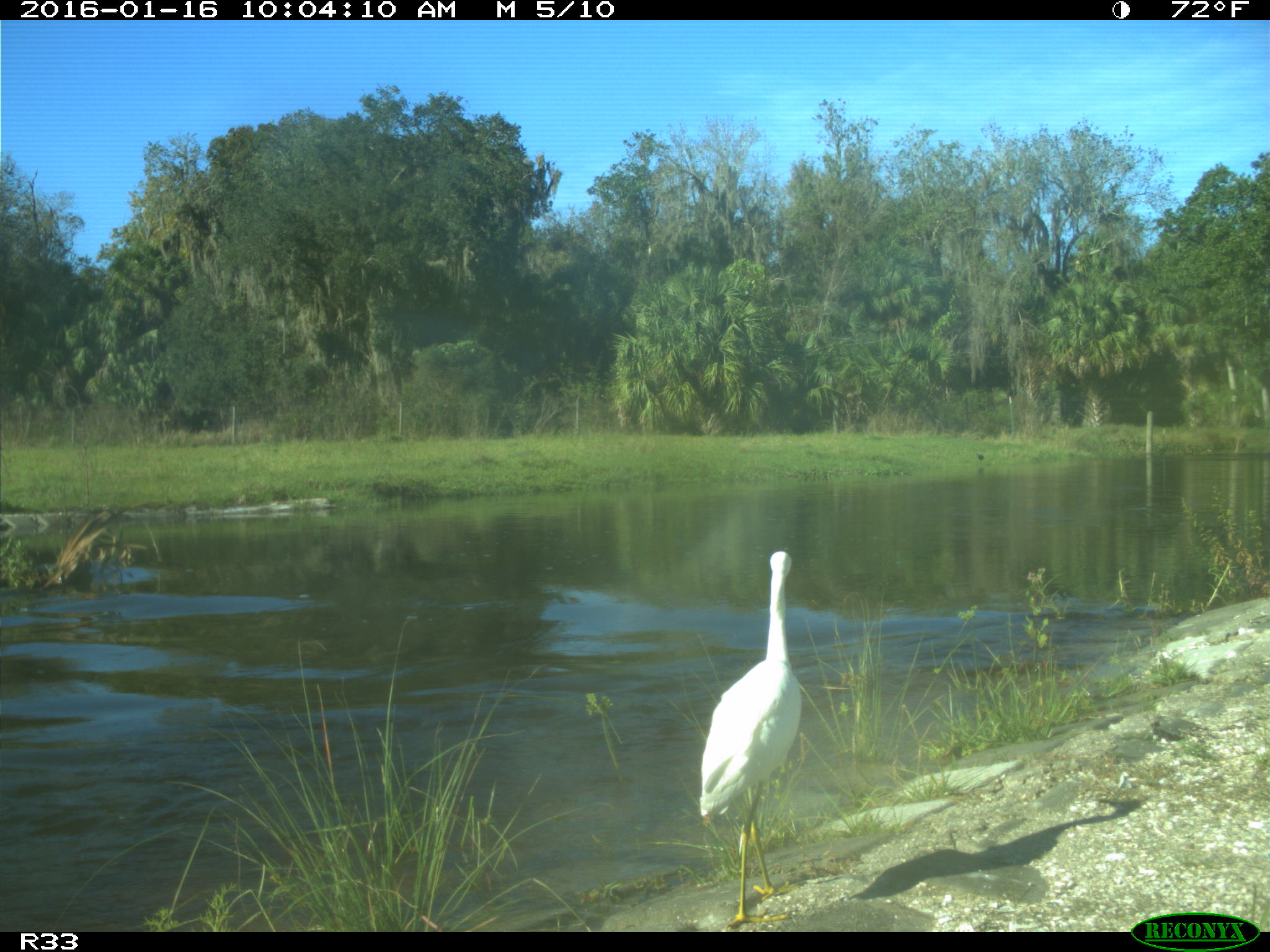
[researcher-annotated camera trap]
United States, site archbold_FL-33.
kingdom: Animalia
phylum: Chordata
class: Aves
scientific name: Aves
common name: birds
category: unidentified bird